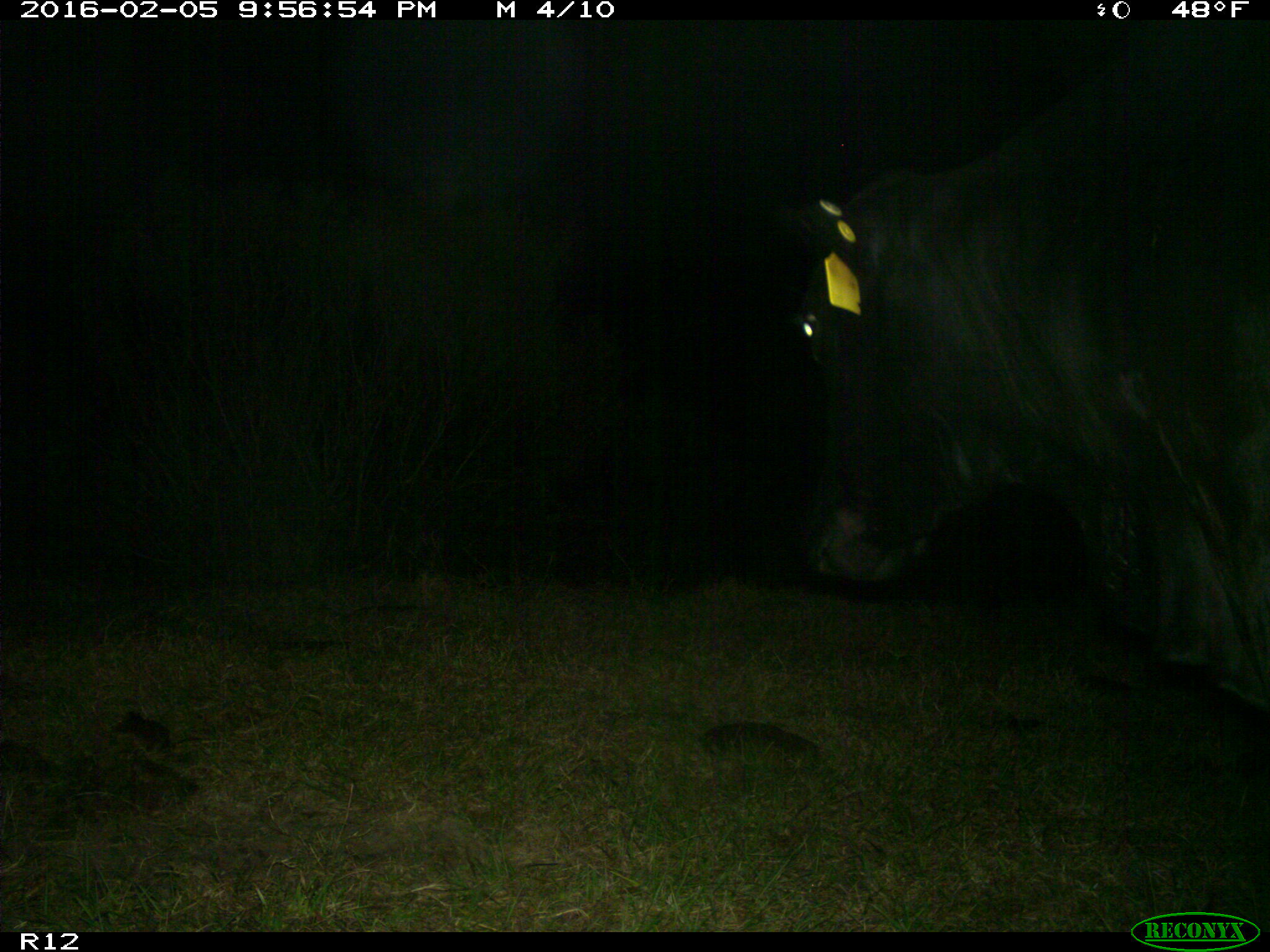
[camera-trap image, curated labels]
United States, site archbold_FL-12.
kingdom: Animalia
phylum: Chordata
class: Mammalia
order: Artiodactyla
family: Bovidae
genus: Bos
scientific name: Bos taurus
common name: domestic cow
Bos taurus (domestic cow).